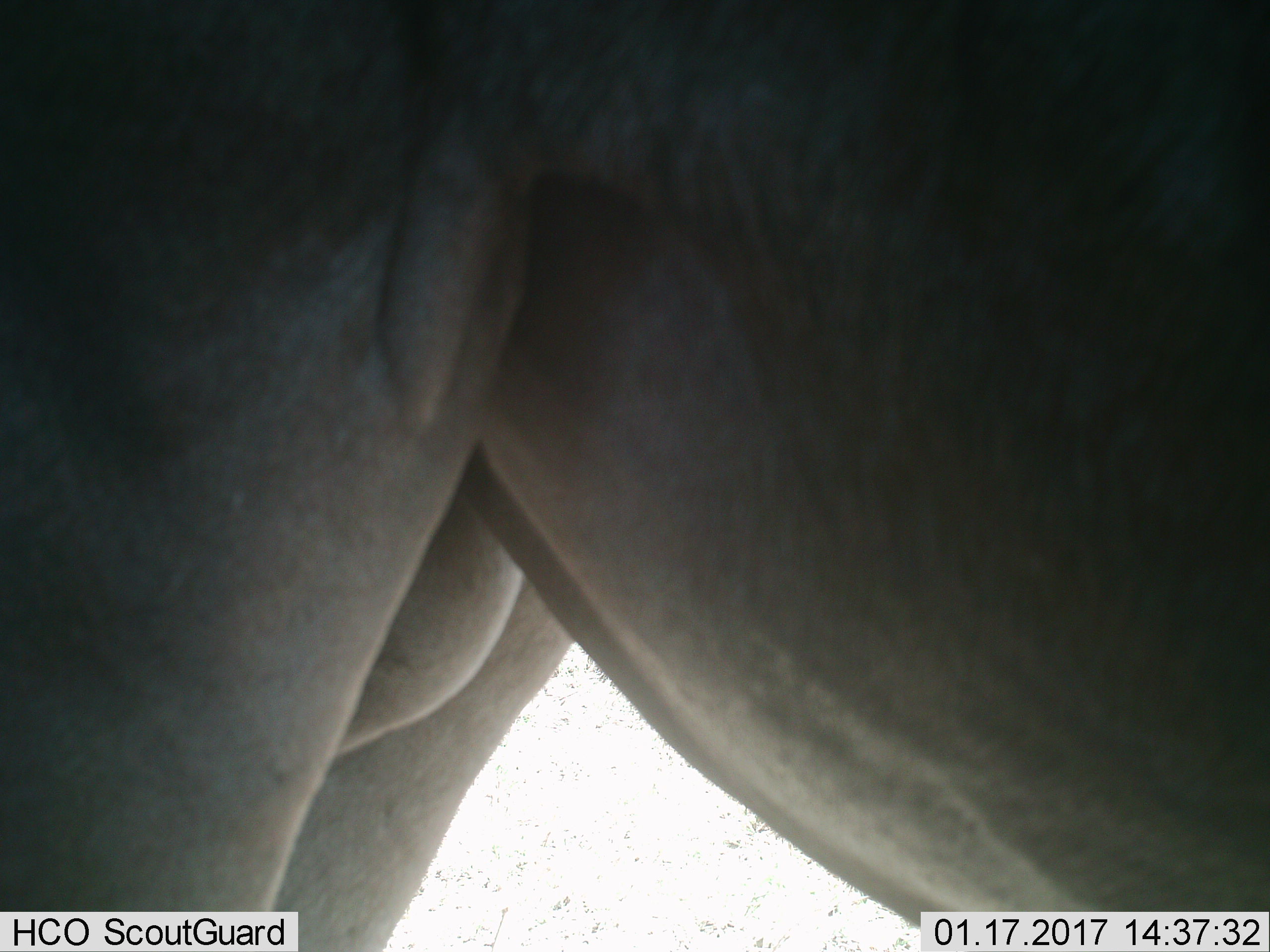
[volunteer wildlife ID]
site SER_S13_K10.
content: unidentified animal